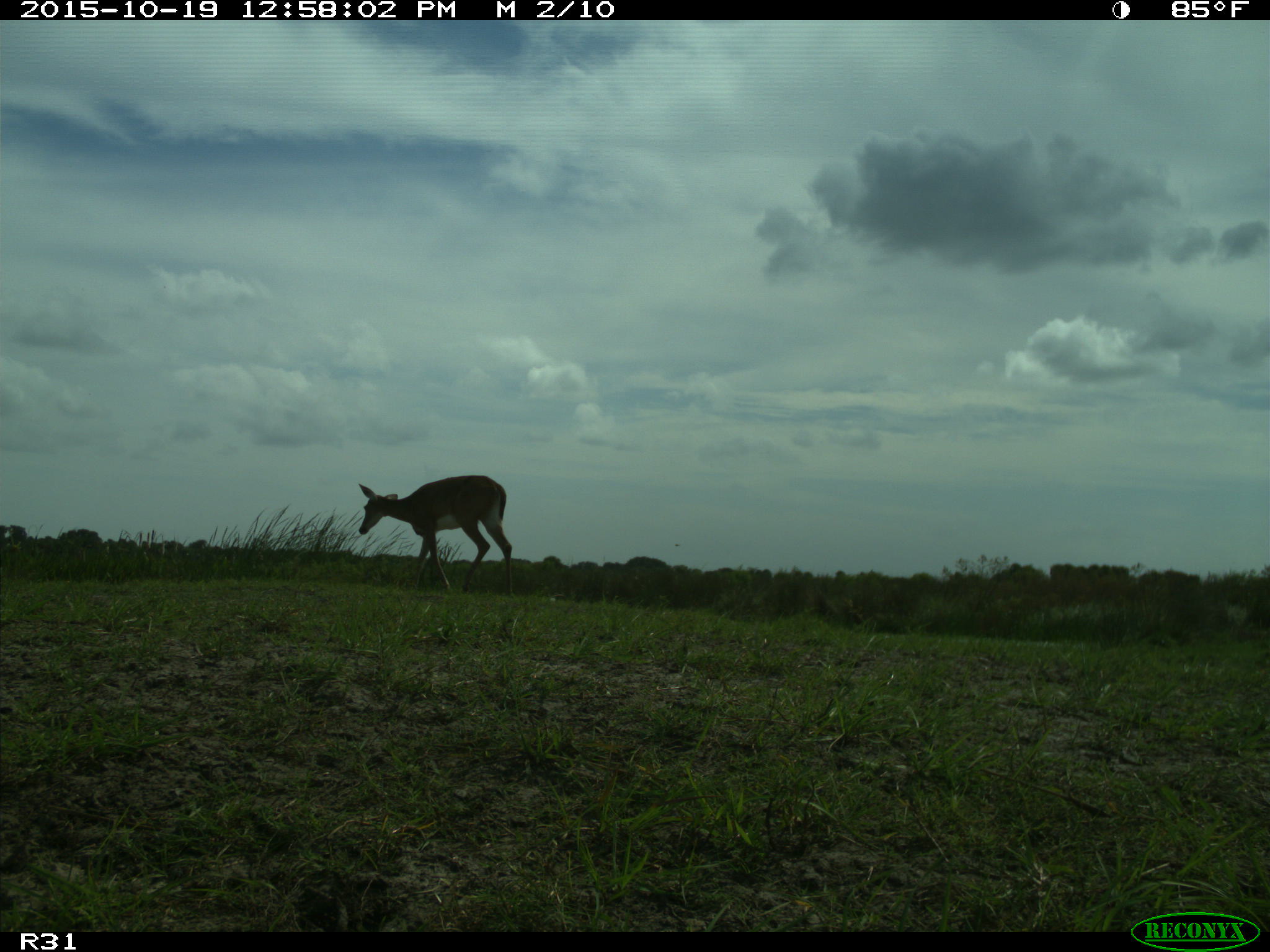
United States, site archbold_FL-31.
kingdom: Animalia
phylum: Chordata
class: Mammalia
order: Artiodactyla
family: Cervidae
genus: Odocoileus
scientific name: Odocoileus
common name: deer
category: unidentified deer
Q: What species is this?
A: Unidentified deer (deer) (Odocoileus).